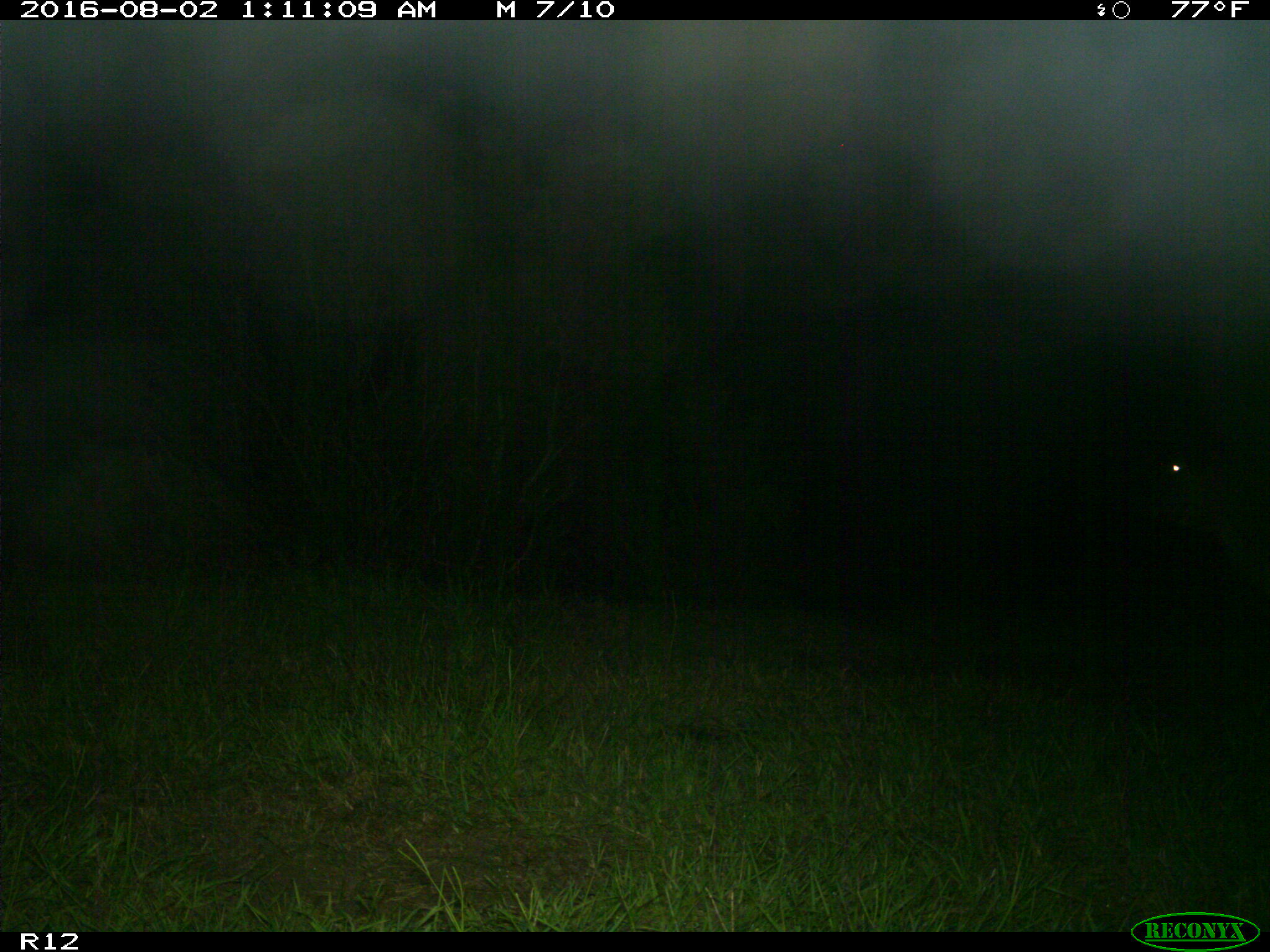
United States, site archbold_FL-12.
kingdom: Animalia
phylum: Chordata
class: Mammalia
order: Artiodactyla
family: Bovidae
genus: Bos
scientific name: Bos taurus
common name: domestic cow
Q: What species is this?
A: Bos taurus (domestic cow).